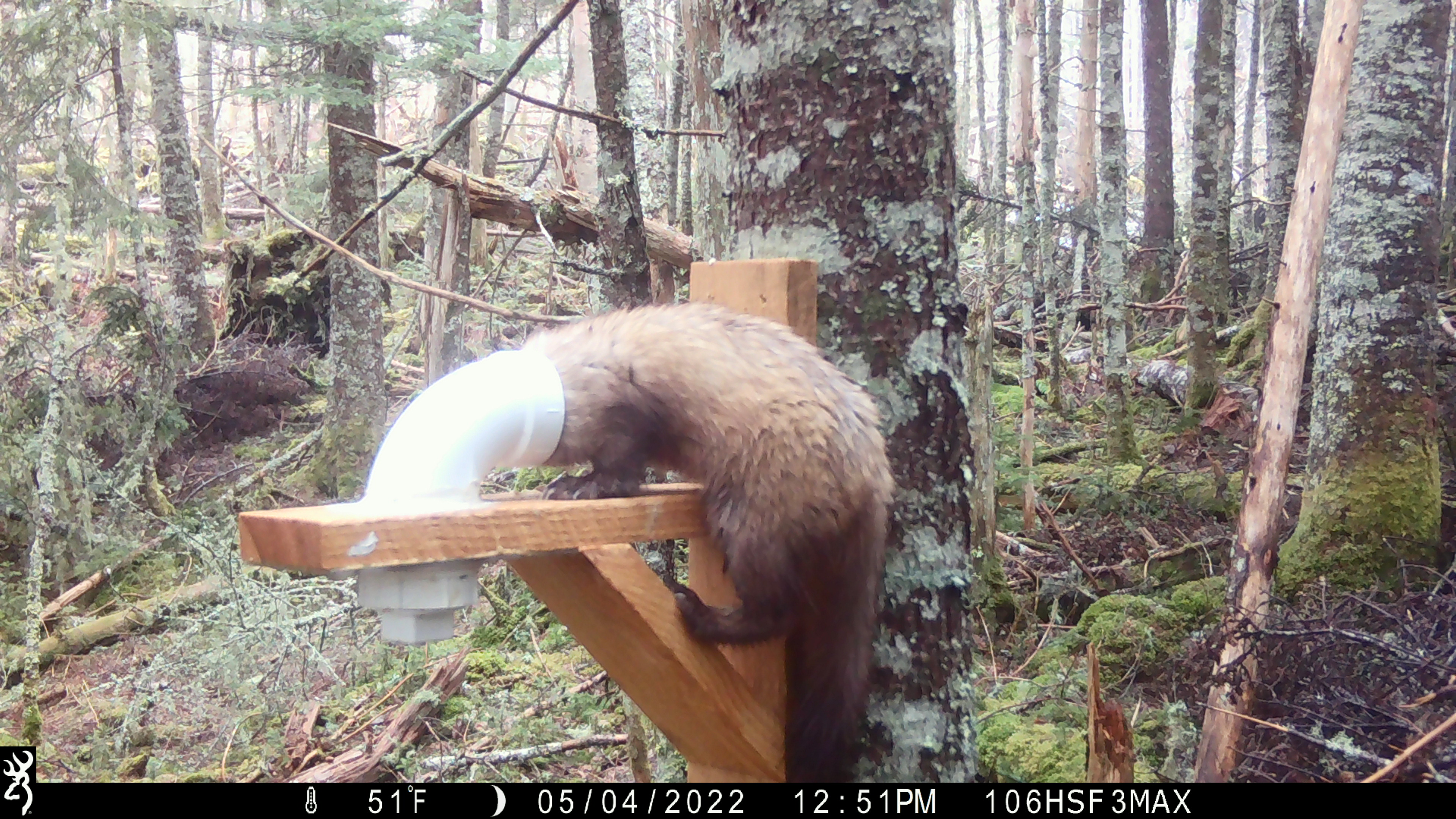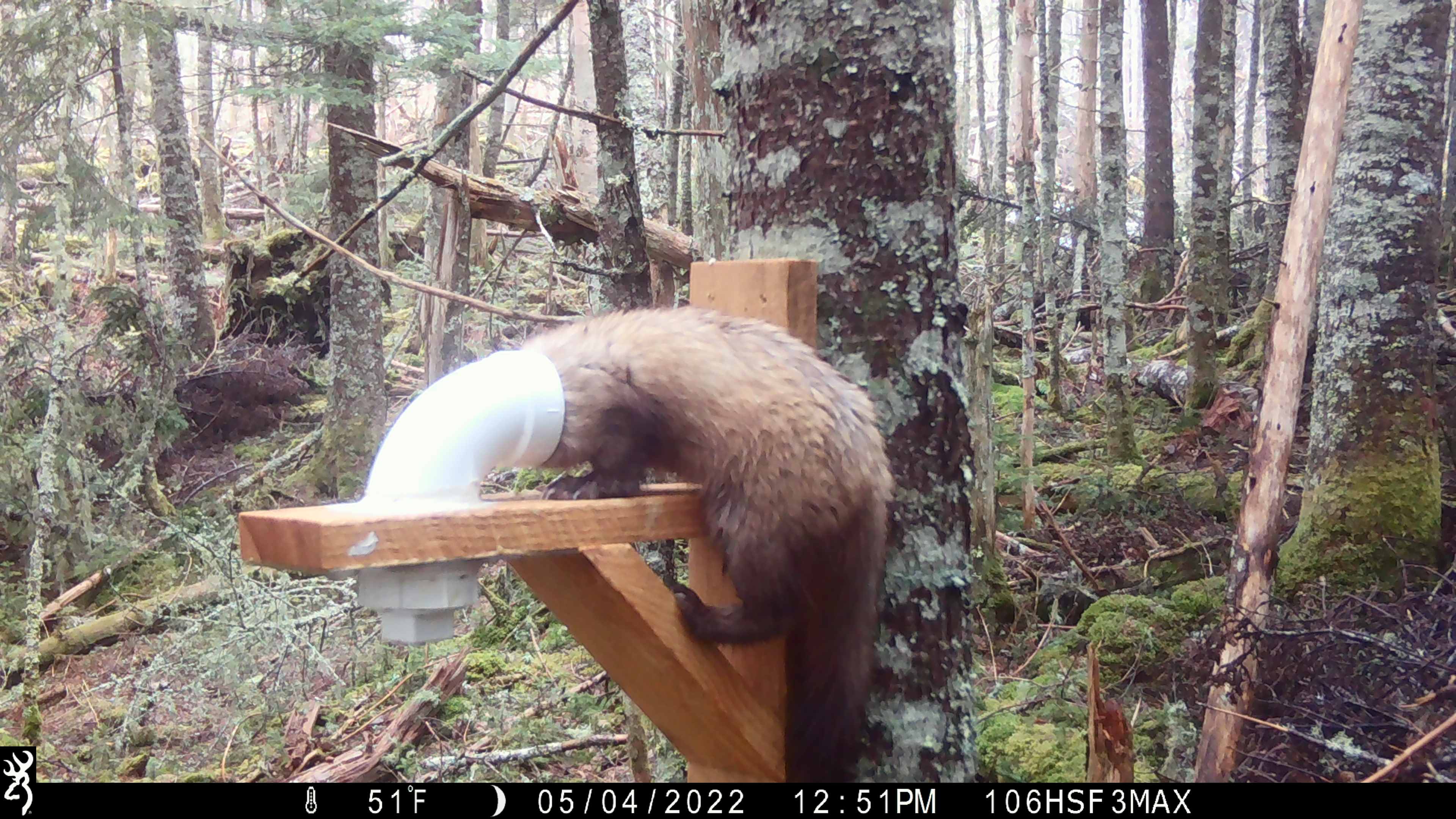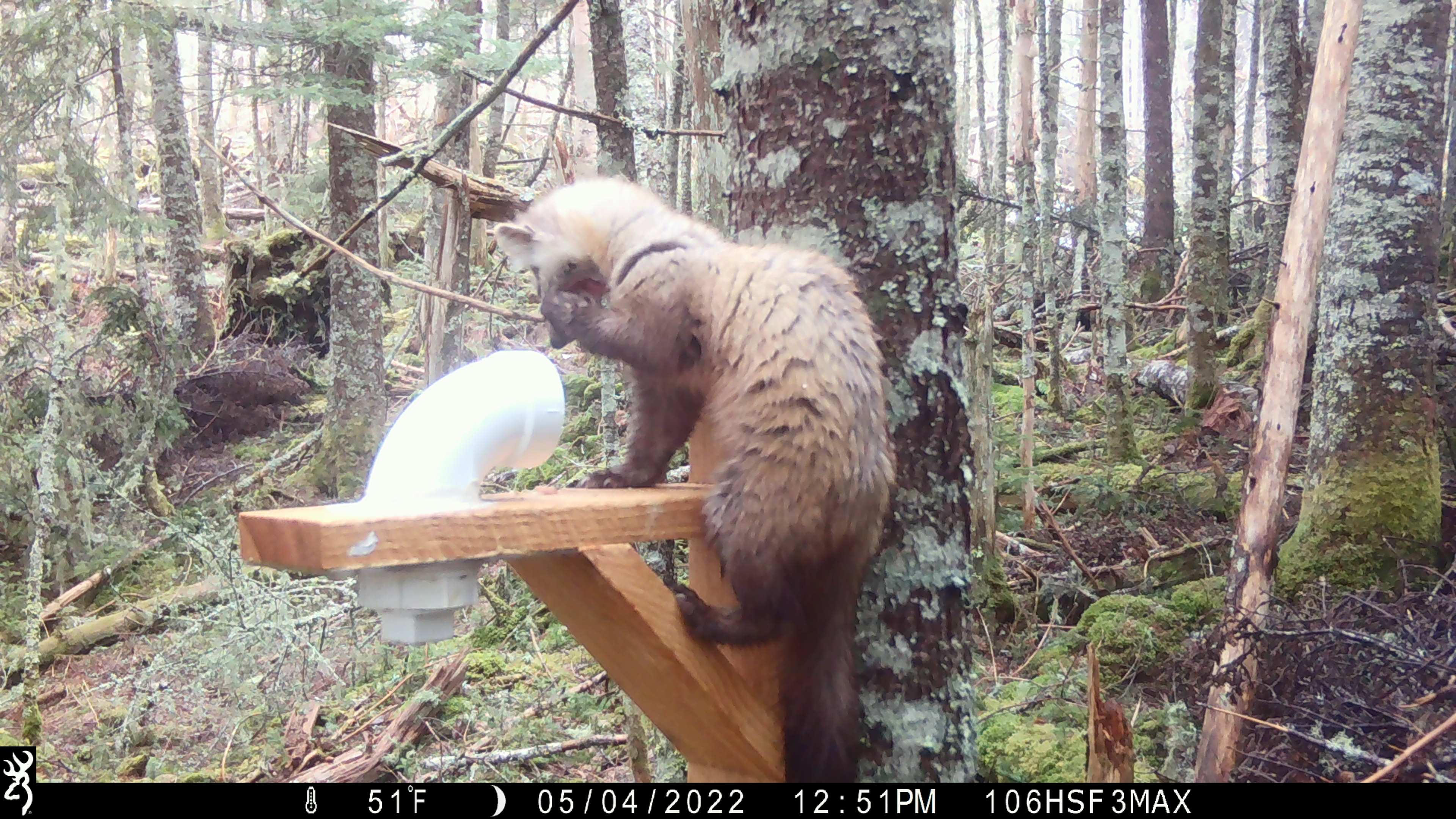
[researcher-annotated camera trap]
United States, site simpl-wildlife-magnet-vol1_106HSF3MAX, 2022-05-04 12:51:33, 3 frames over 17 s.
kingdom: Animalia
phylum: Chordata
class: Mammalia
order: Carnivora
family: Mustelidae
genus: Martes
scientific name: Martes americana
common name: american marten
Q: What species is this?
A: American marten (Martes americana).